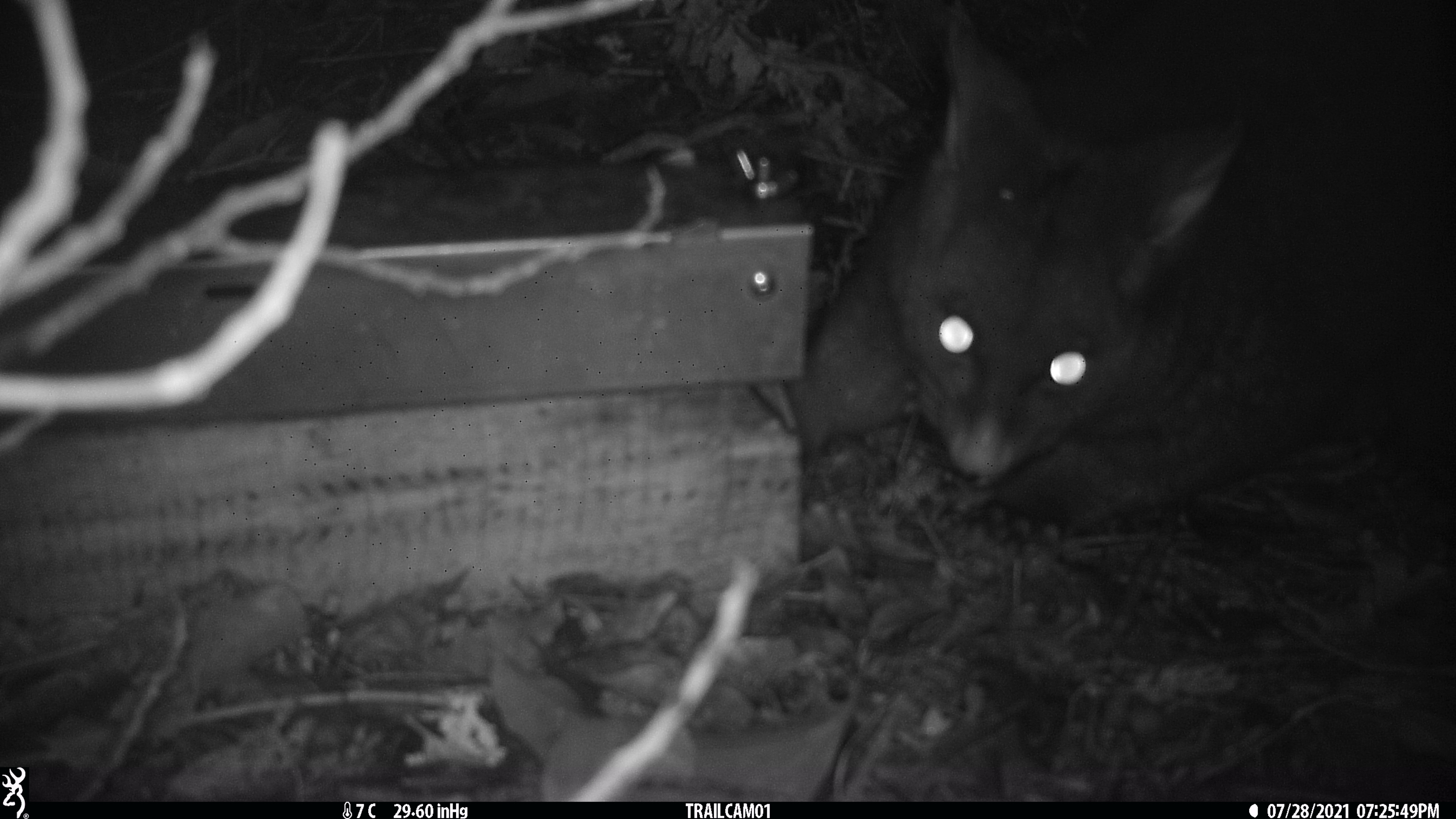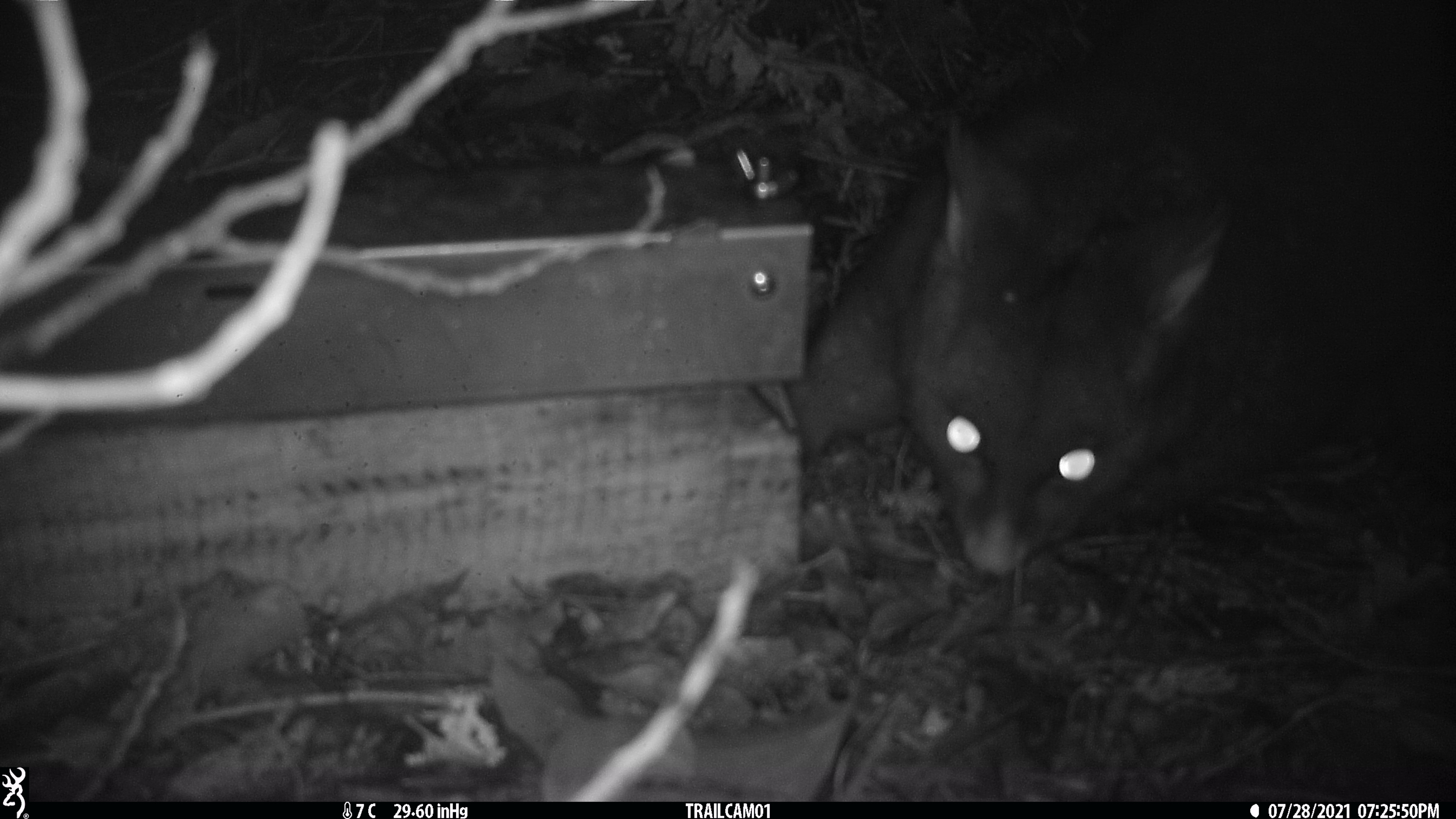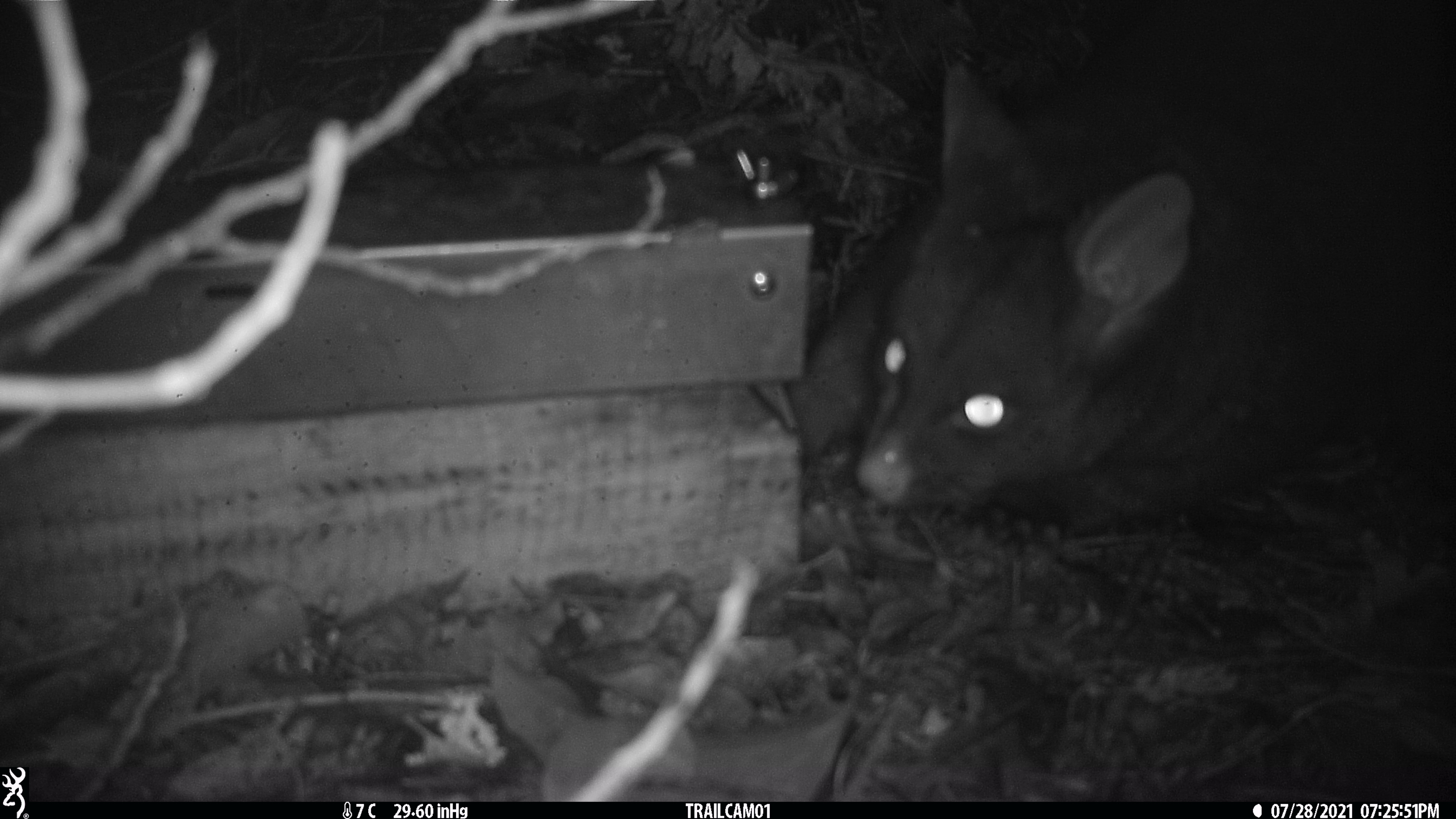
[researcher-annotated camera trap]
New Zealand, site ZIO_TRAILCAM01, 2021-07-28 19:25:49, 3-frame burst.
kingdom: Animalia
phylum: Chordata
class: Mammalia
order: Diprotodontia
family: Phalangeridae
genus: Trichosurus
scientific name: Trichosurus vulpecula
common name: common brushtail possum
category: possum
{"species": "possum (common brushtail possum) (Trichosurus vulpecula)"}